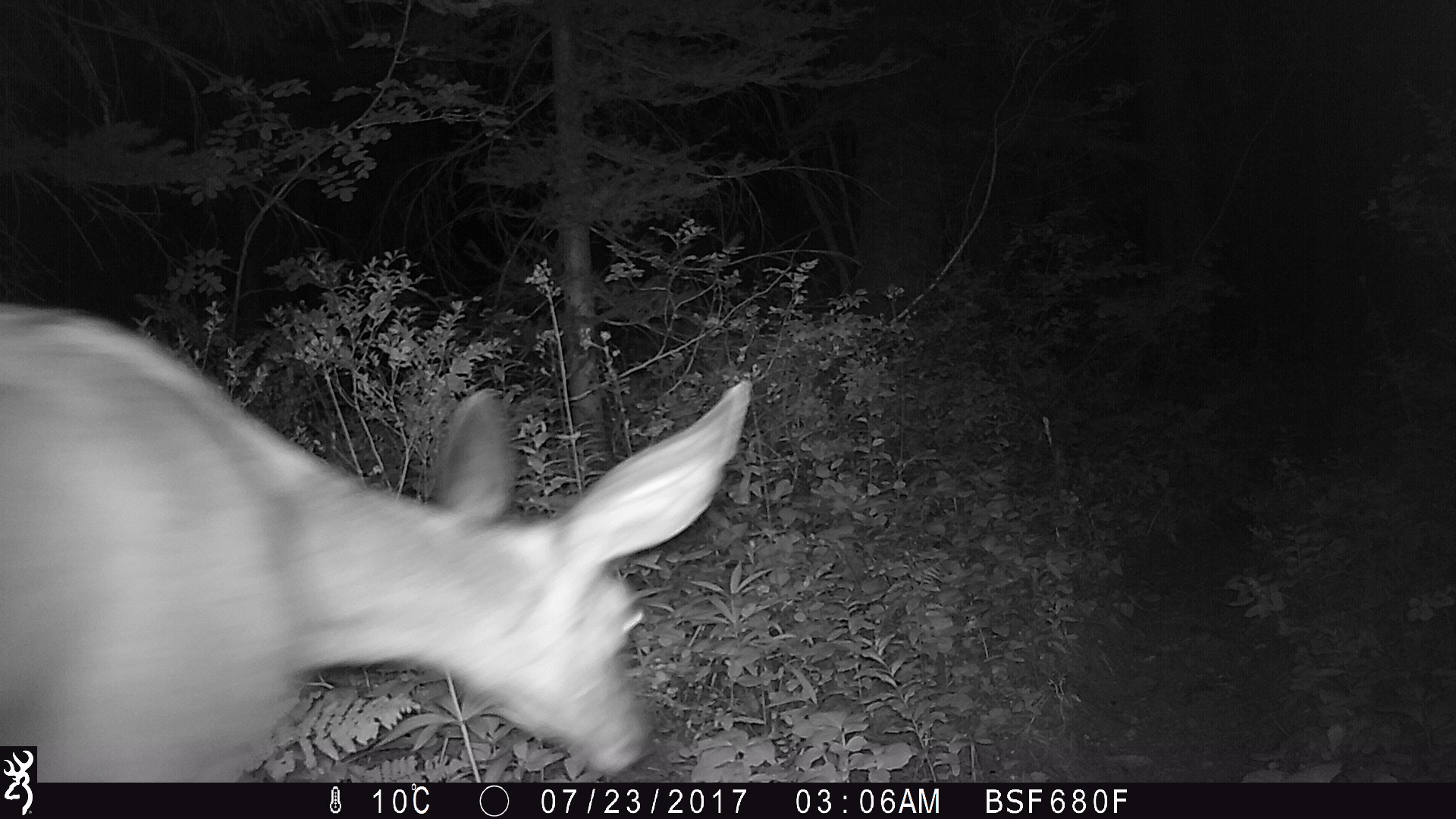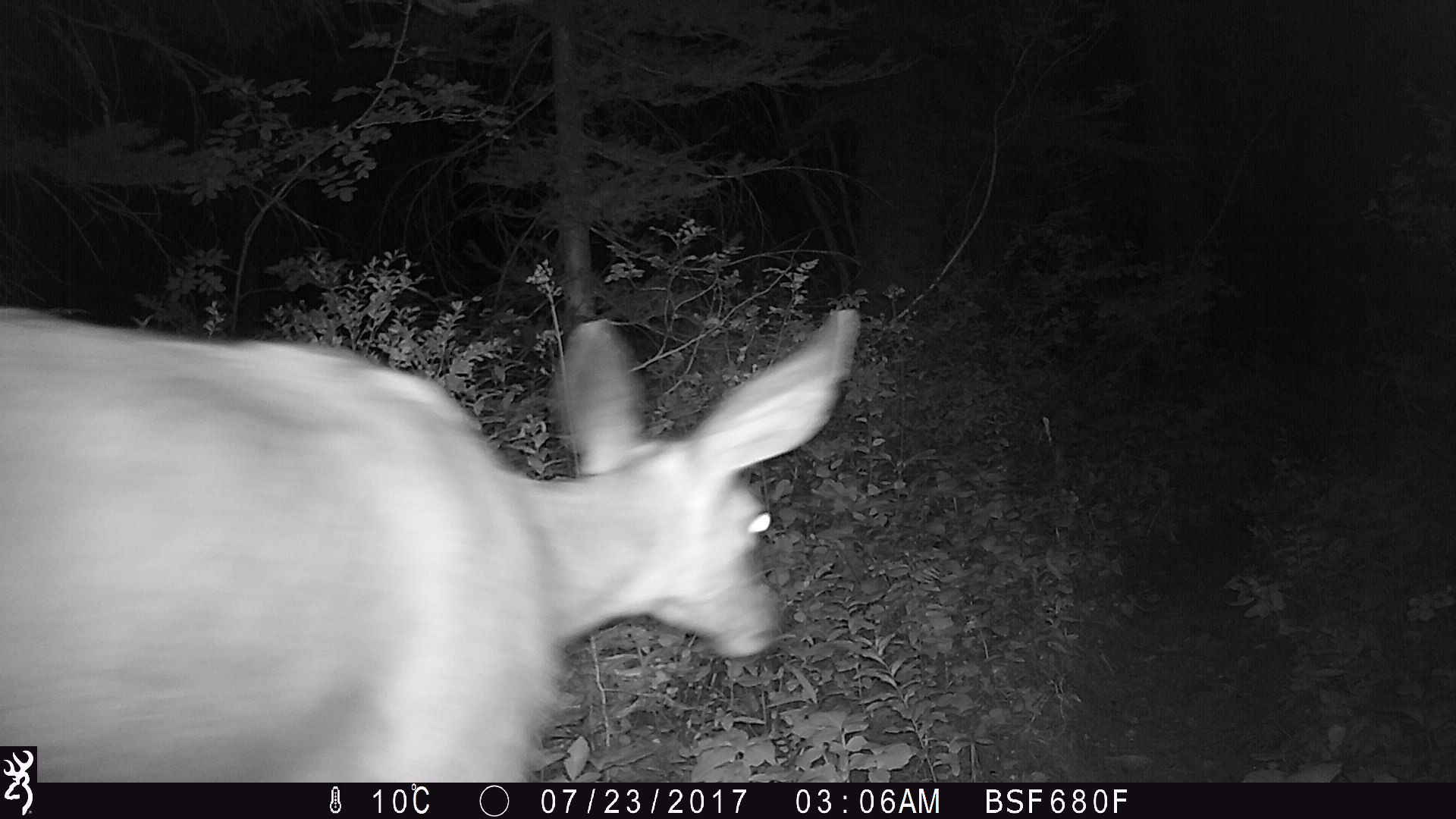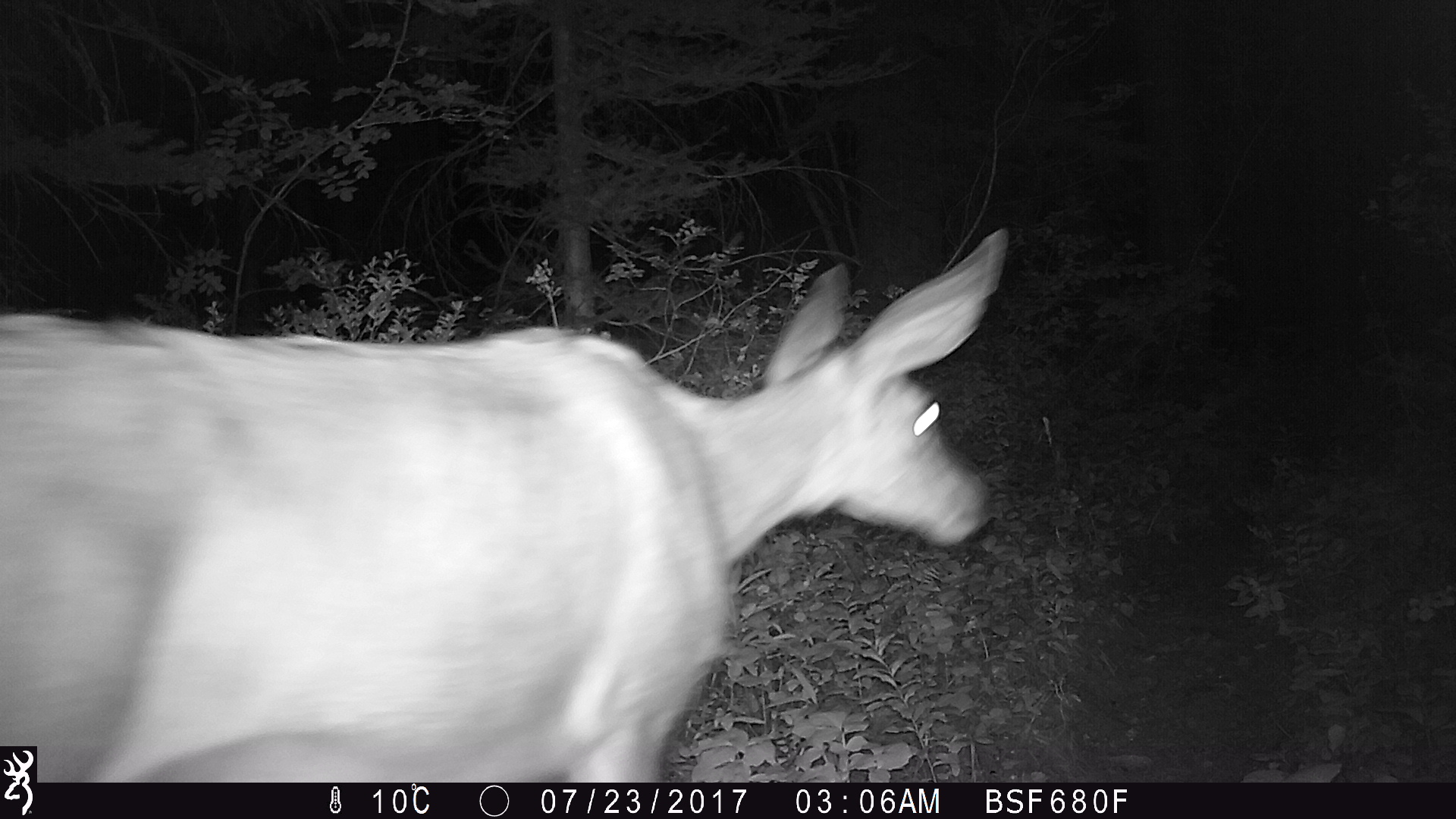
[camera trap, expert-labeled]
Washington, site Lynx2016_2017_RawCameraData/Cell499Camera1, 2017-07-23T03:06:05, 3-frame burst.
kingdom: Animalia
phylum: Chordata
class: Mammalia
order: Artiodactyla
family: Cervidae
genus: Odocoileus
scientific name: Odocoileus hemionus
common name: mule deer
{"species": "Odocoileus hemionus (mule deer)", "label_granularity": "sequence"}